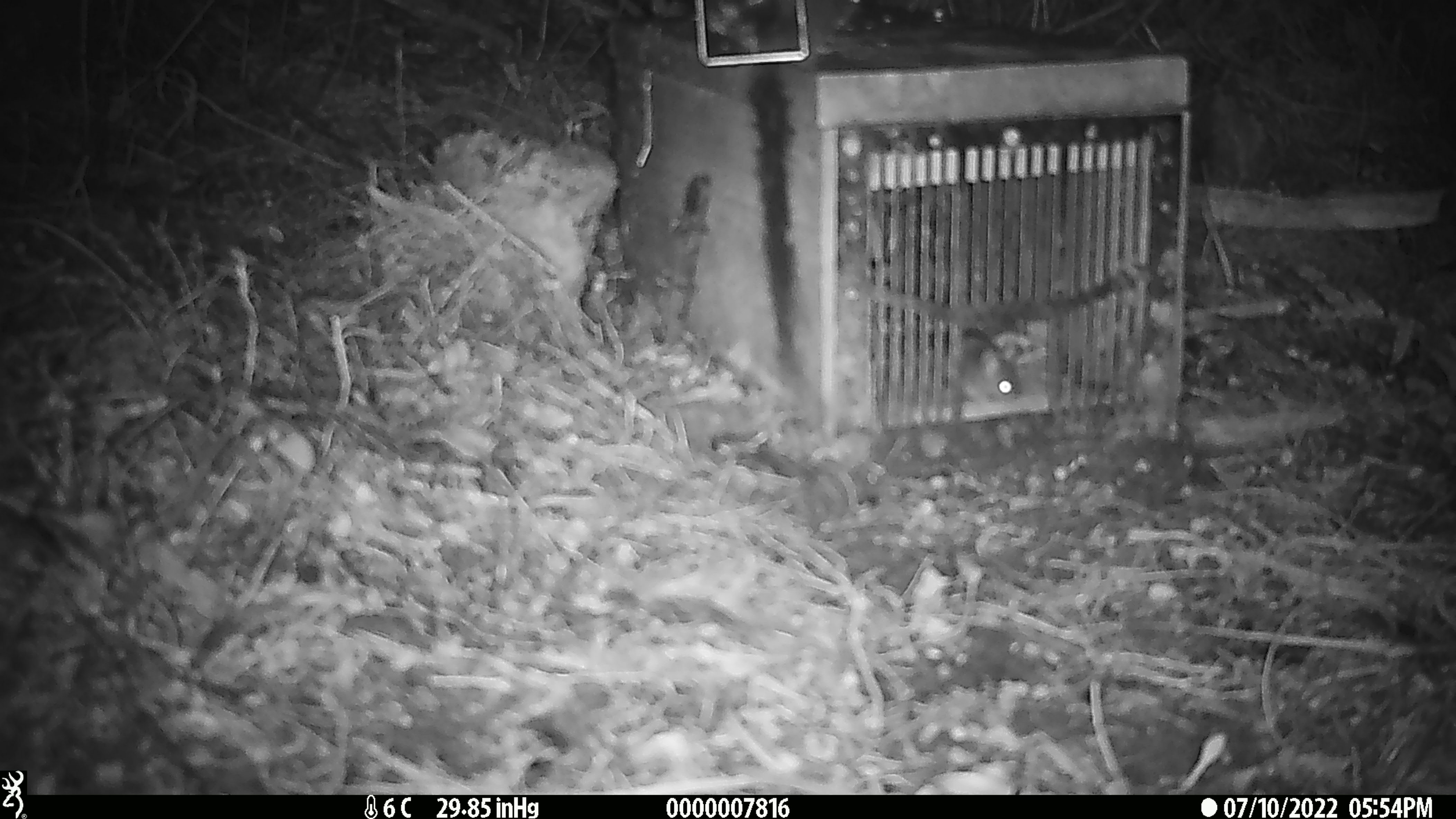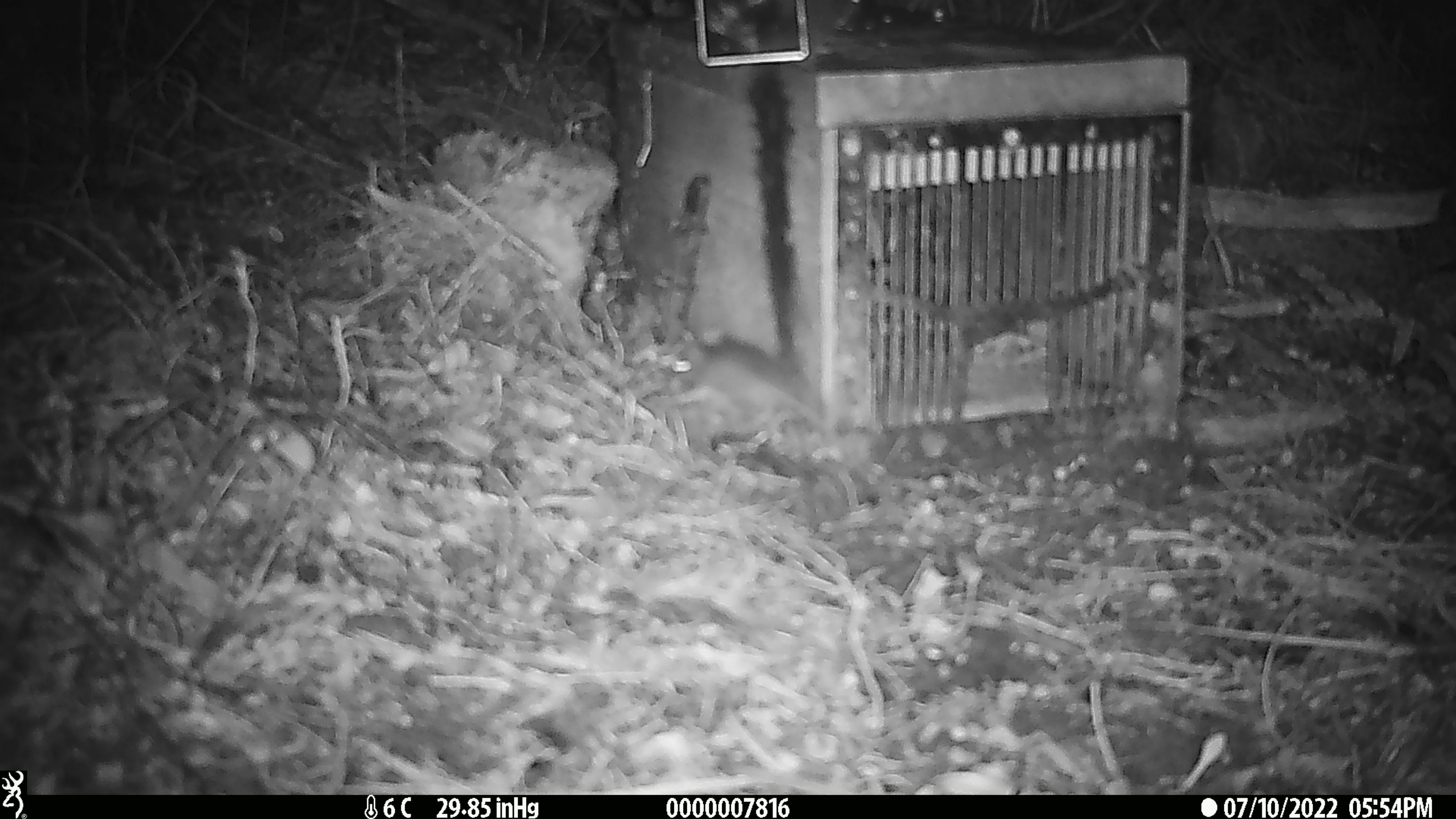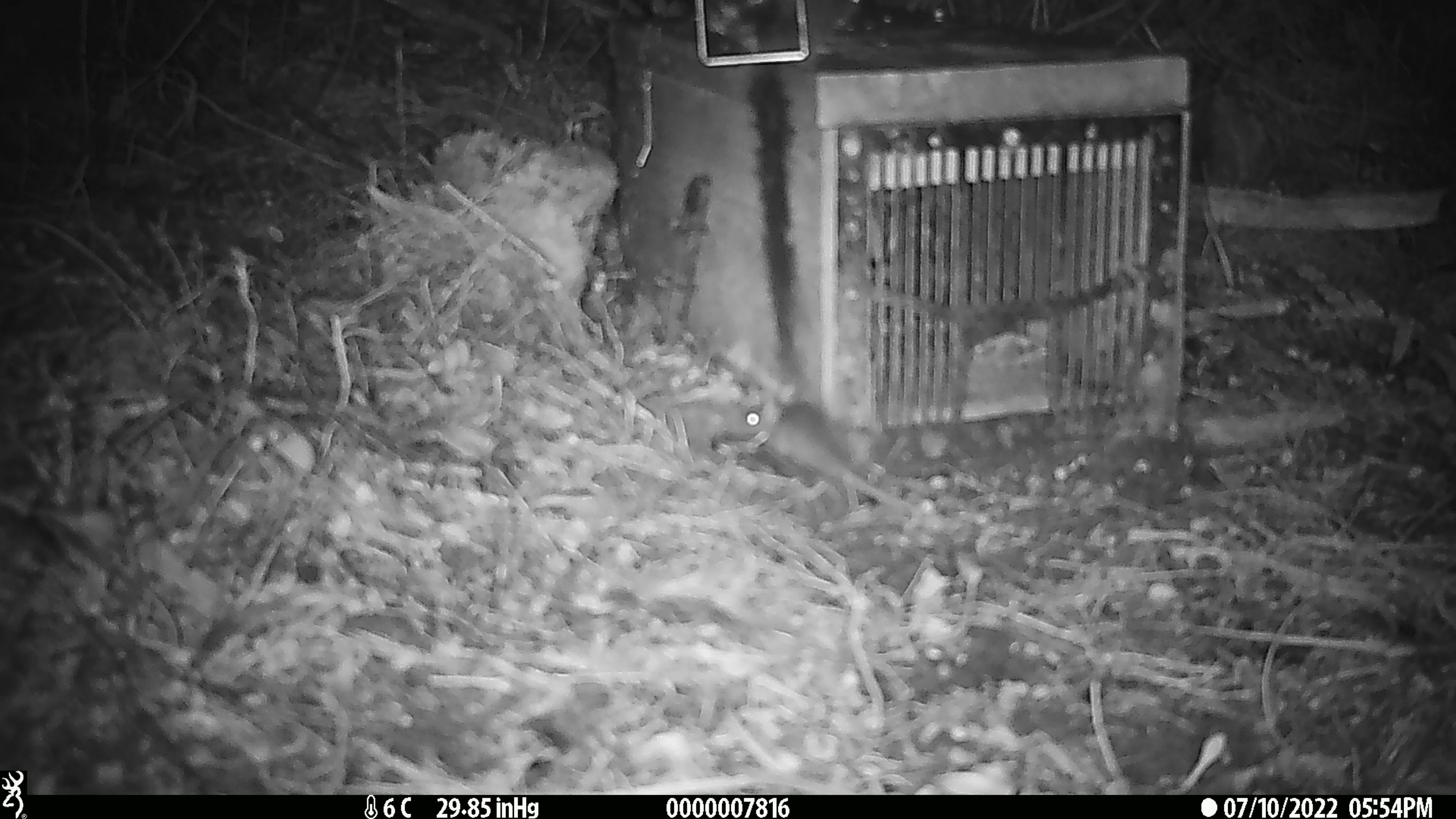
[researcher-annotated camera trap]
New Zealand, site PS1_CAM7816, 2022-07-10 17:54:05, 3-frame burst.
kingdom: Animalia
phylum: Chordata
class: Mammalia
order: Rodentia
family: Muridae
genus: Mus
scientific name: Mus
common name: mouse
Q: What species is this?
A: Mouse (Mus).